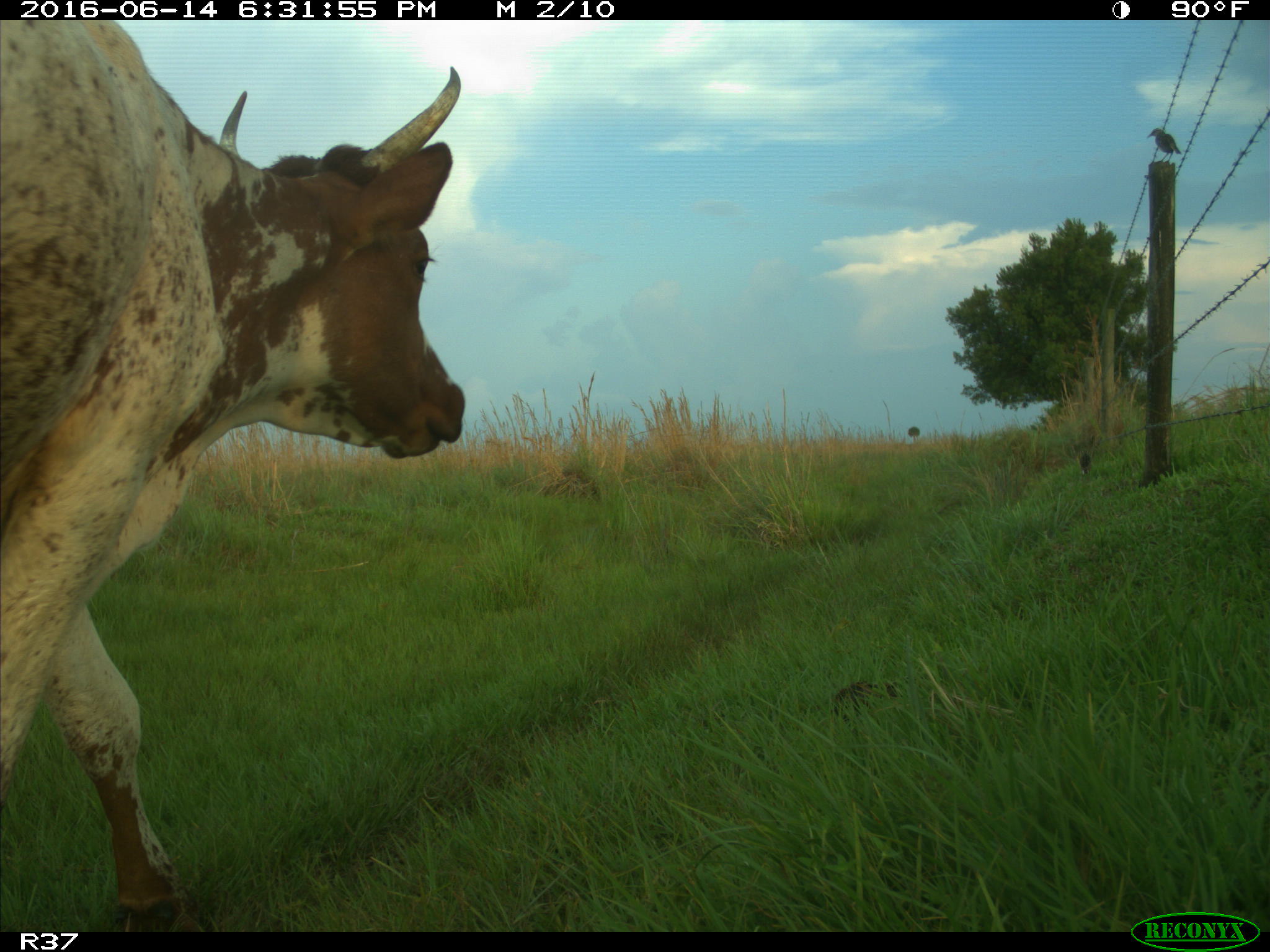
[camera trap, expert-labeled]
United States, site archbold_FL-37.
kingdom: Animalia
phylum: Chordata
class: Mammalia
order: Artiodactyla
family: Bovidae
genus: Bos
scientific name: Bos taurus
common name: domestic cow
Bos taurus (domestic cow).